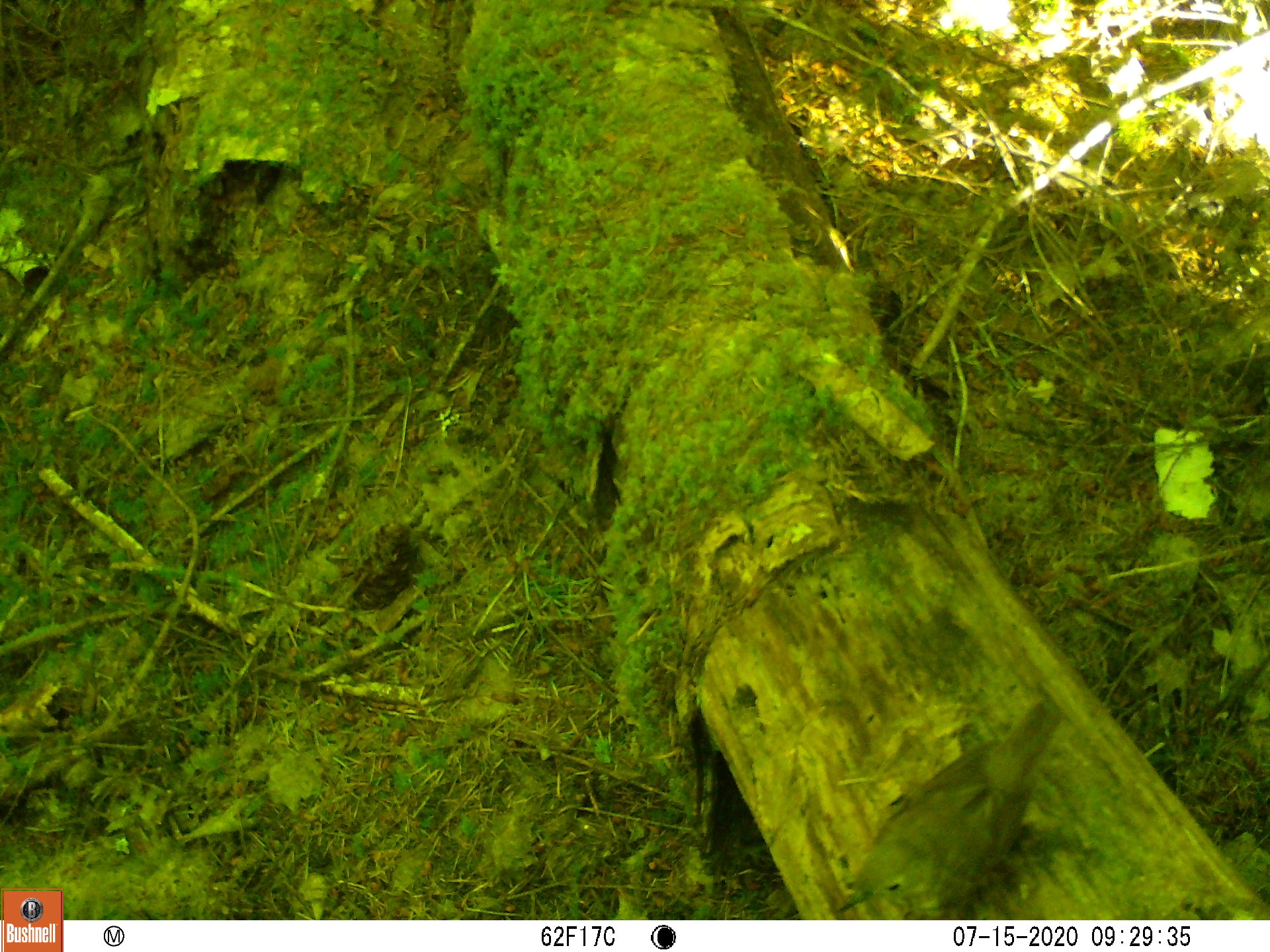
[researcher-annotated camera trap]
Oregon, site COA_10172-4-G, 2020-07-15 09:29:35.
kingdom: Animalia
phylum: Chordata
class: Aves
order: Passeriformes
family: Turdidae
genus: Catharus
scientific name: Catharus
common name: brown thrushes and nightingale-thrushes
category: catharus species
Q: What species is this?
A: Catharus species (brown thrushes and nightingale-thrushes) (Catharus).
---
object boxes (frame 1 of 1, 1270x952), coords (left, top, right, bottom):
catharus species: (827, 693, 1082, 915)